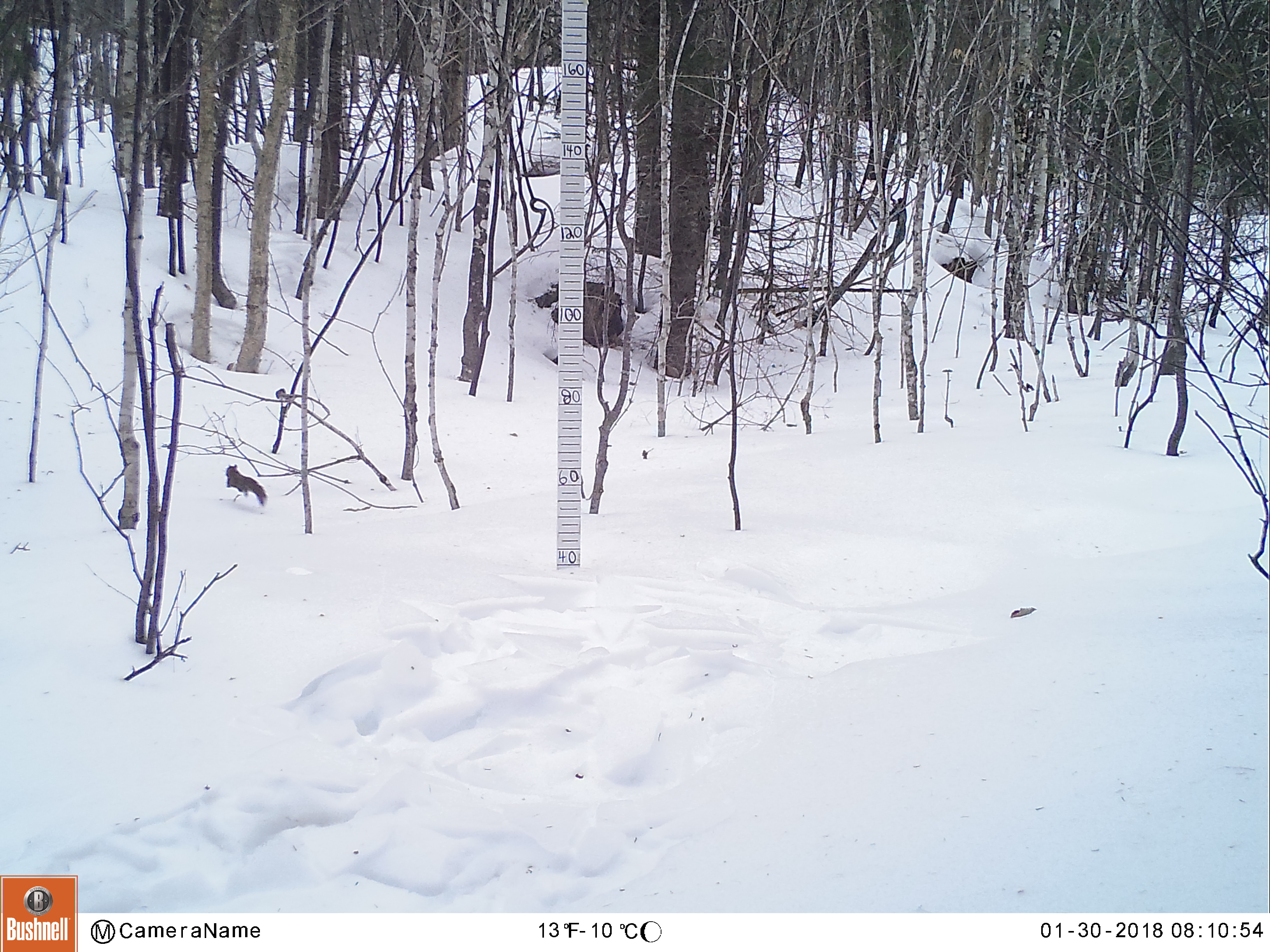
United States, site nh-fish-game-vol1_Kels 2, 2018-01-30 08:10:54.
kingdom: Animalia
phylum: Chordata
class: Mammalia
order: Rodentia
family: Sciuridae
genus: Tamiasciurus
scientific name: Tamiasciurus hudsonicus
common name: red squirrel